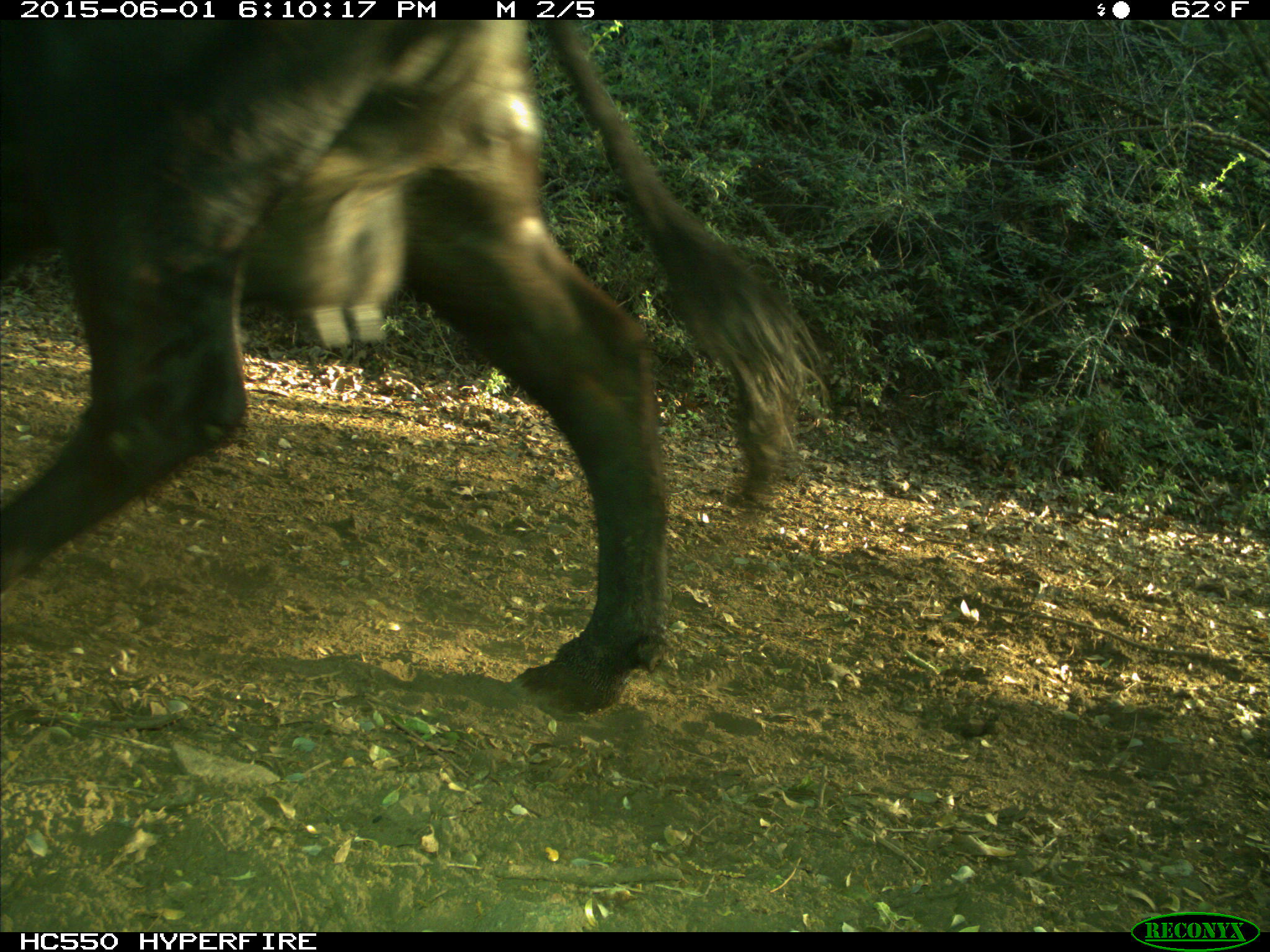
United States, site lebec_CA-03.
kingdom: Animalia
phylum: Chordata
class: Mammalia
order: Artiodactyla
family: Bovidae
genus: Bos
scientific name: Bos taurus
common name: domestic cow